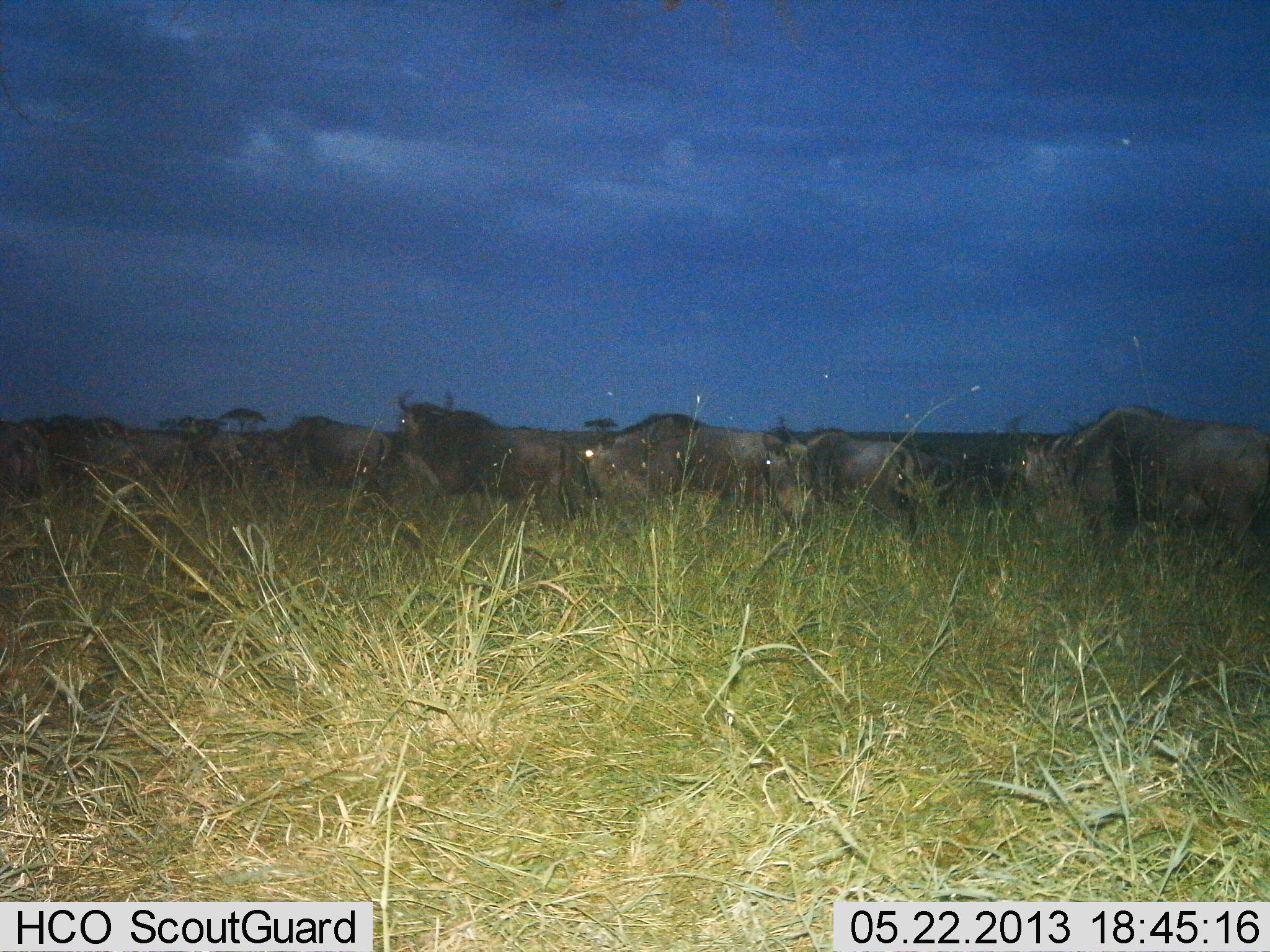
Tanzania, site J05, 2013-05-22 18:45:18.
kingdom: Animalia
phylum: Chordata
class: Mammalia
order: Artiodactyla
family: Bovidae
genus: Connochaetes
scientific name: Connochaetes taurinus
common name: blue wildebeest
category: wildebeest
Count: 11-50.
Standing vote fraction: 50%.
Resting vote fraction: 5%.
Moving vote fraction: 59%.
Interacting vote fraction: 5%.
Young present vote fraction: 0%.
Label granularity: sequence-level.